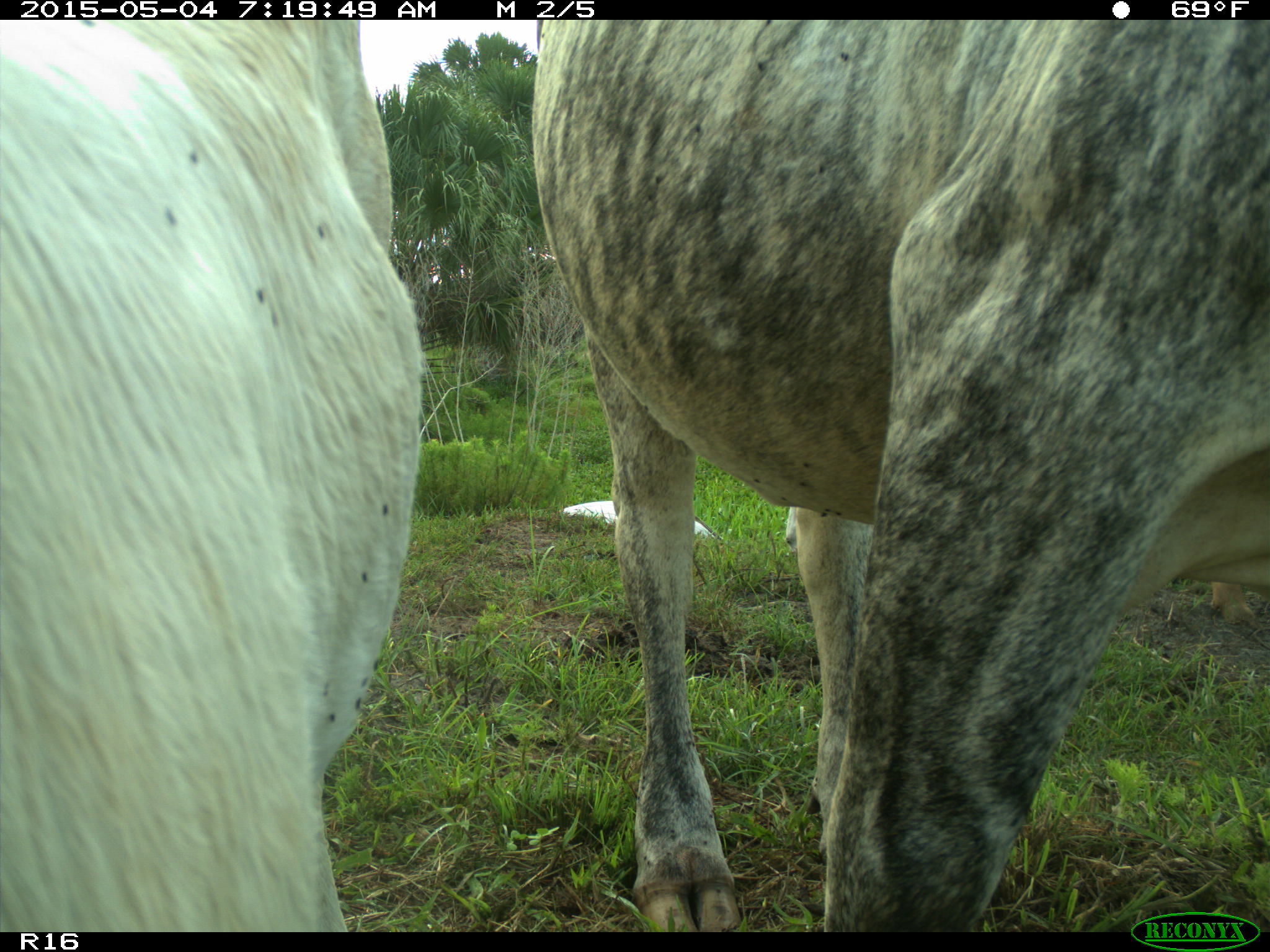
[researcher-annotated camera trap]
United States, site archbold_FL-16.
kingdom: Animalia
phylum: Chordata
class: Mammalia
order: Artiodactyla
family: Bovidae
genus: Bos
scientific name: Bos taurus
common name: domestic cow